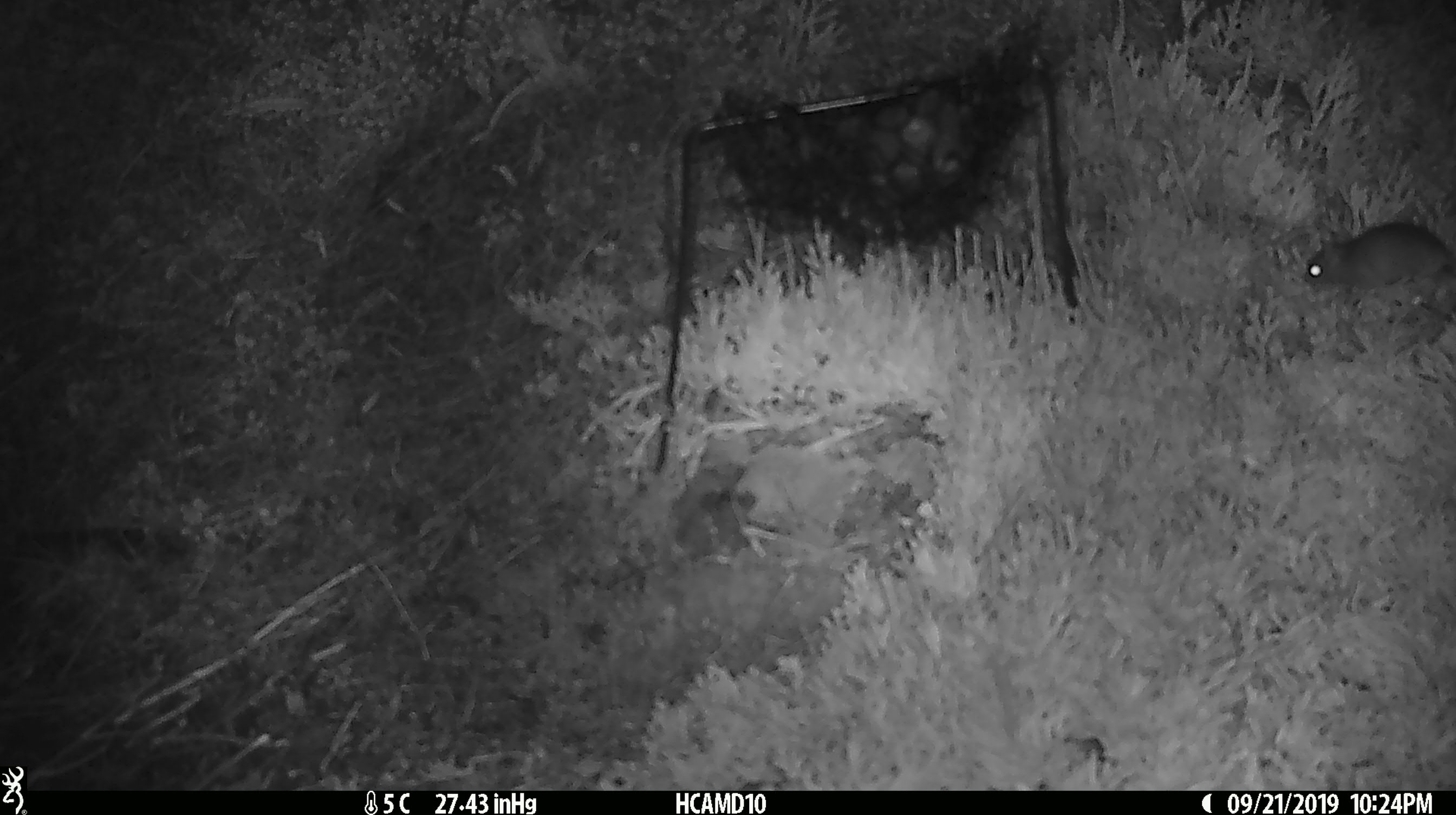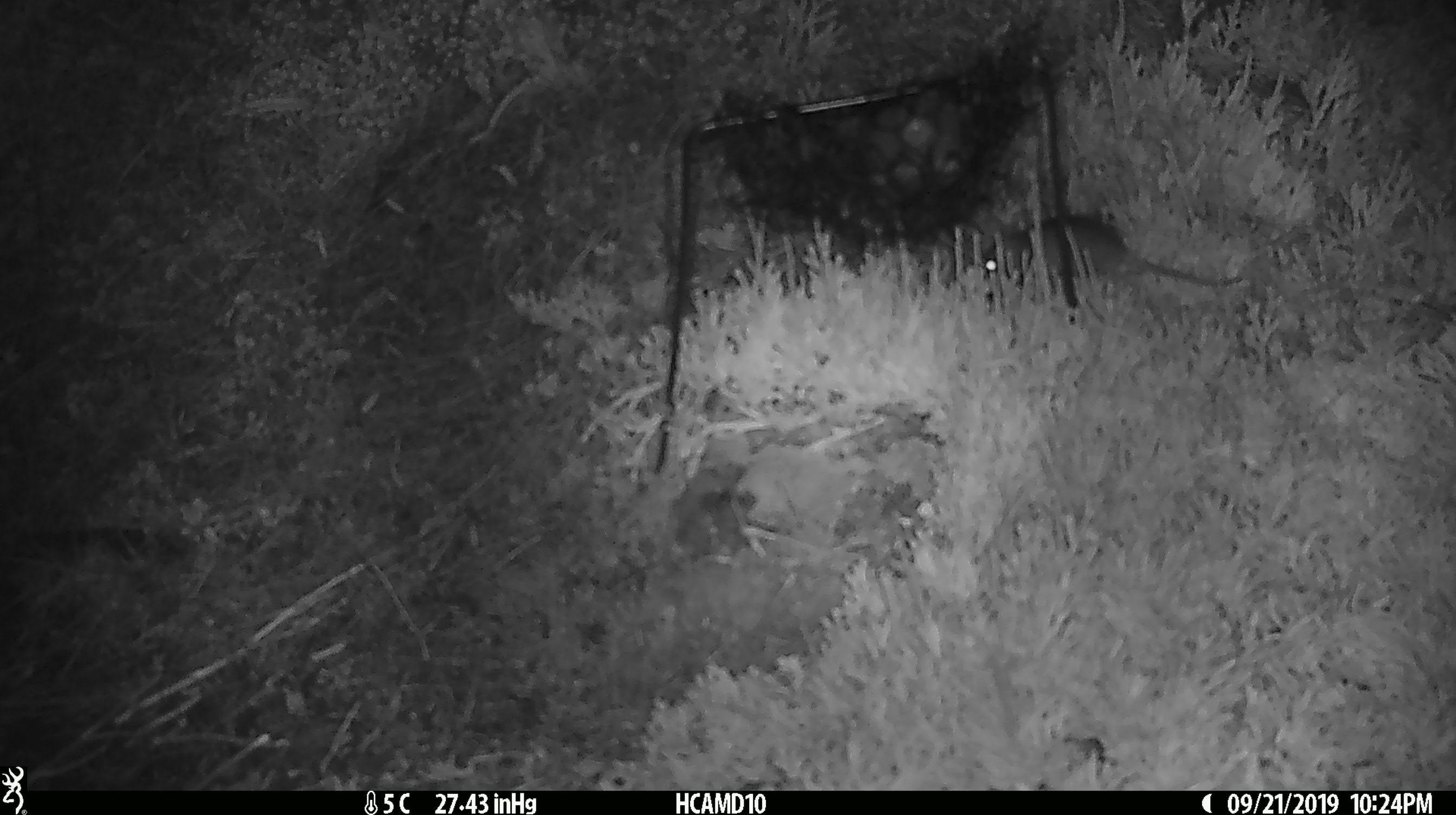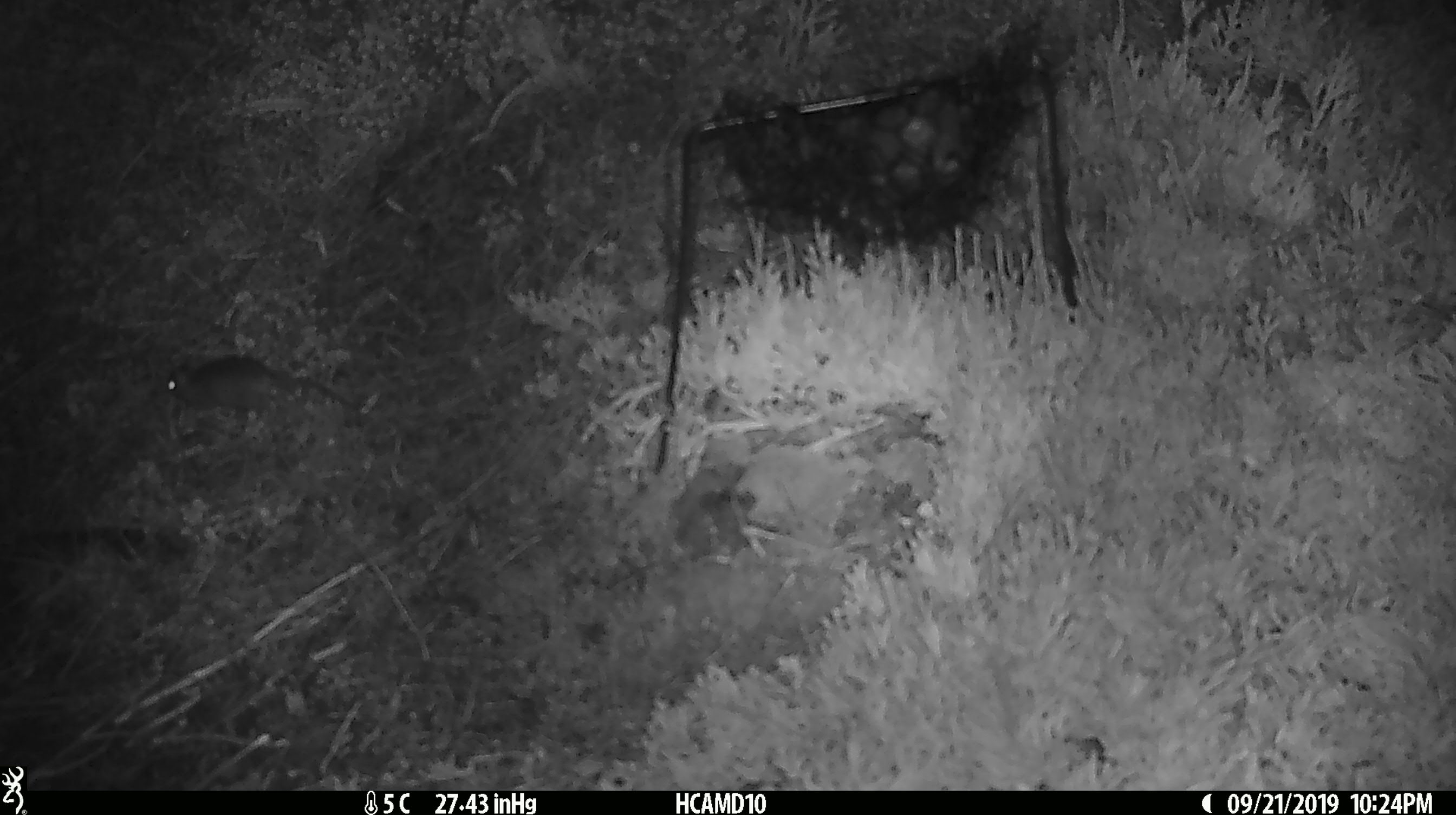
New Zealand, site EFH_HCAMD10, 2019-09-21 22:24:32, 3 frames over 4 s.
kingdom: Animalia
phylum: Chordata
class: Mammalia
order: Rodentia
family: Muridae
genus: Mus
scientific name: Mus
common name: mouse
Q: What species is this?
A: Mouse (Mus).